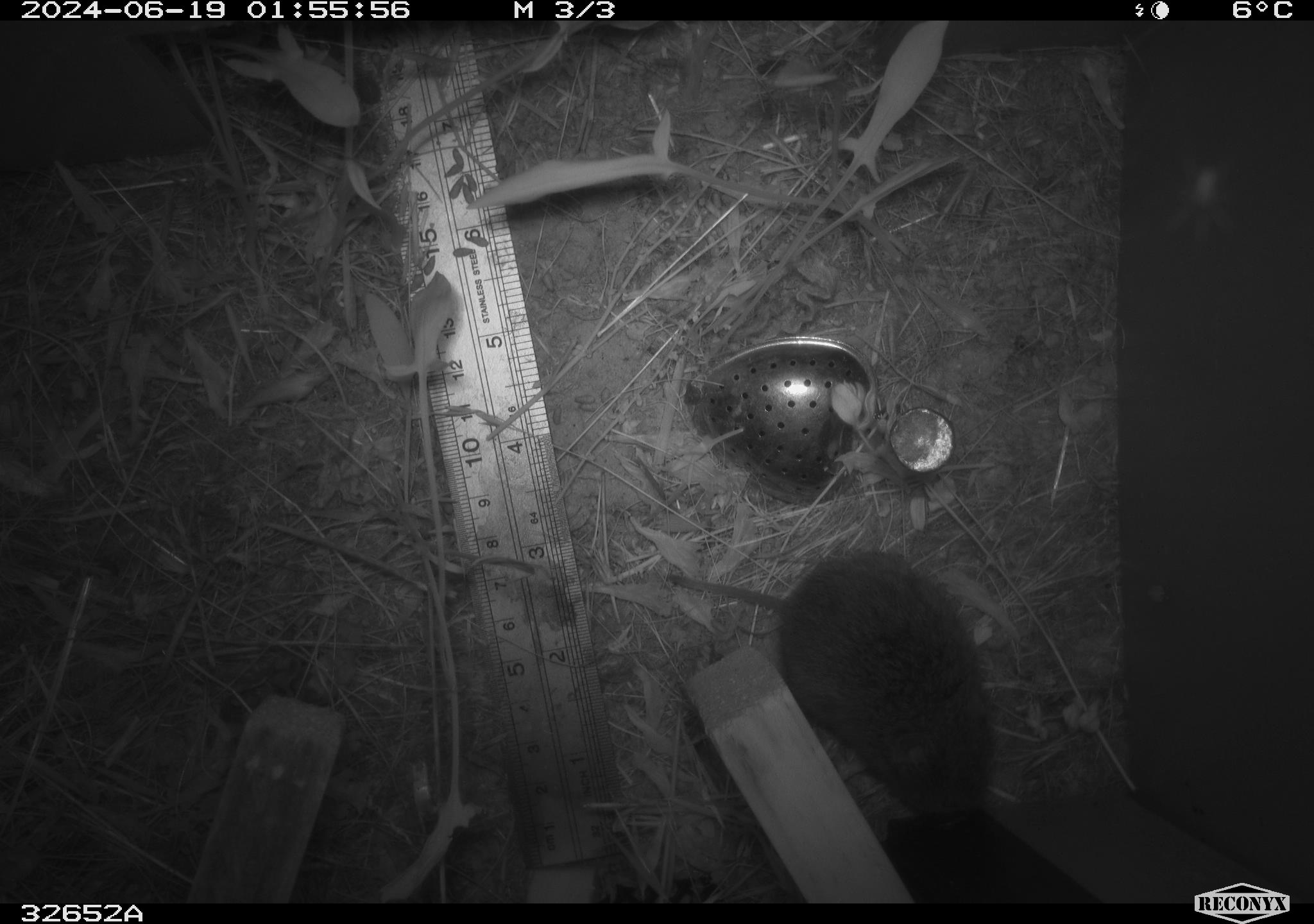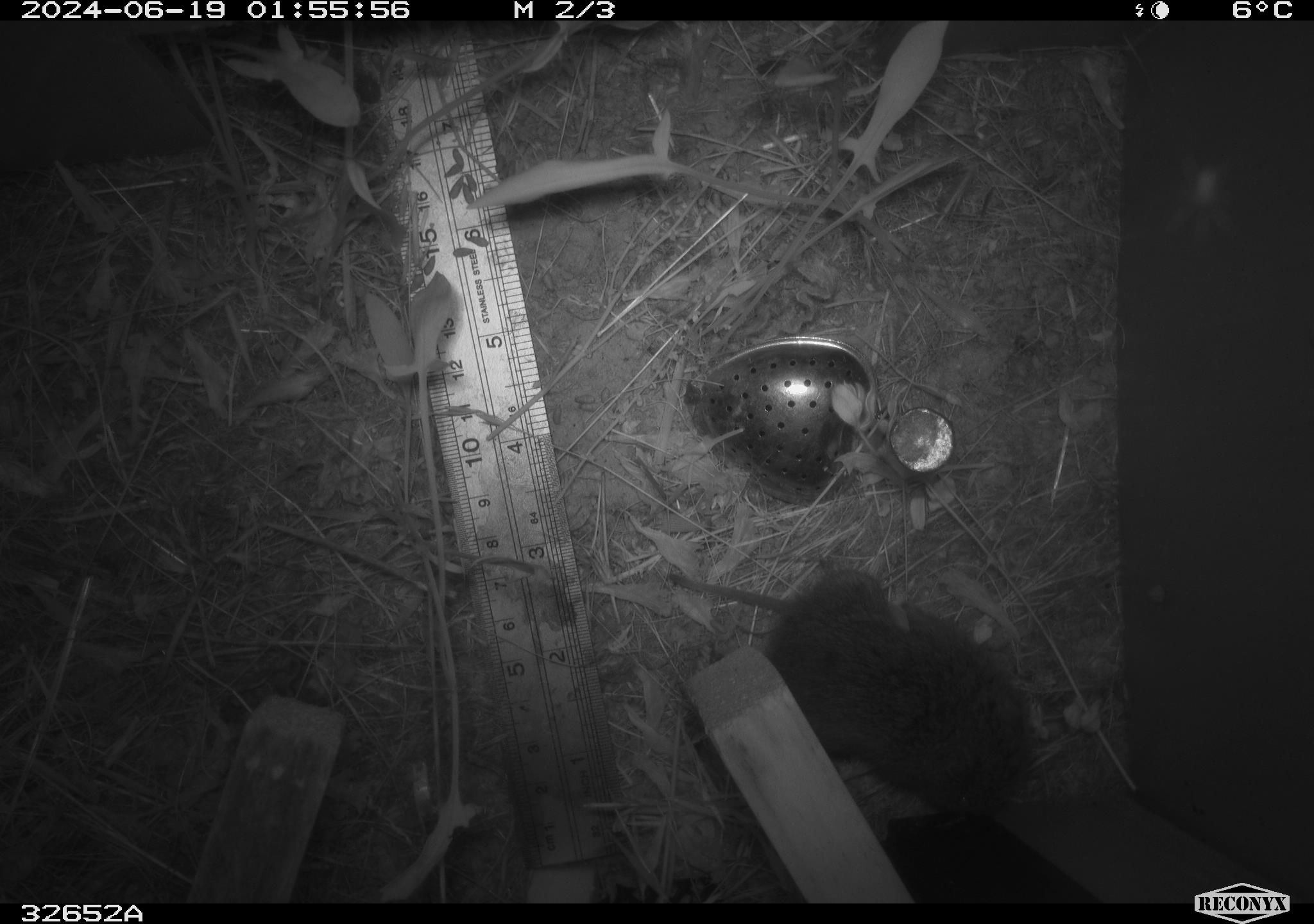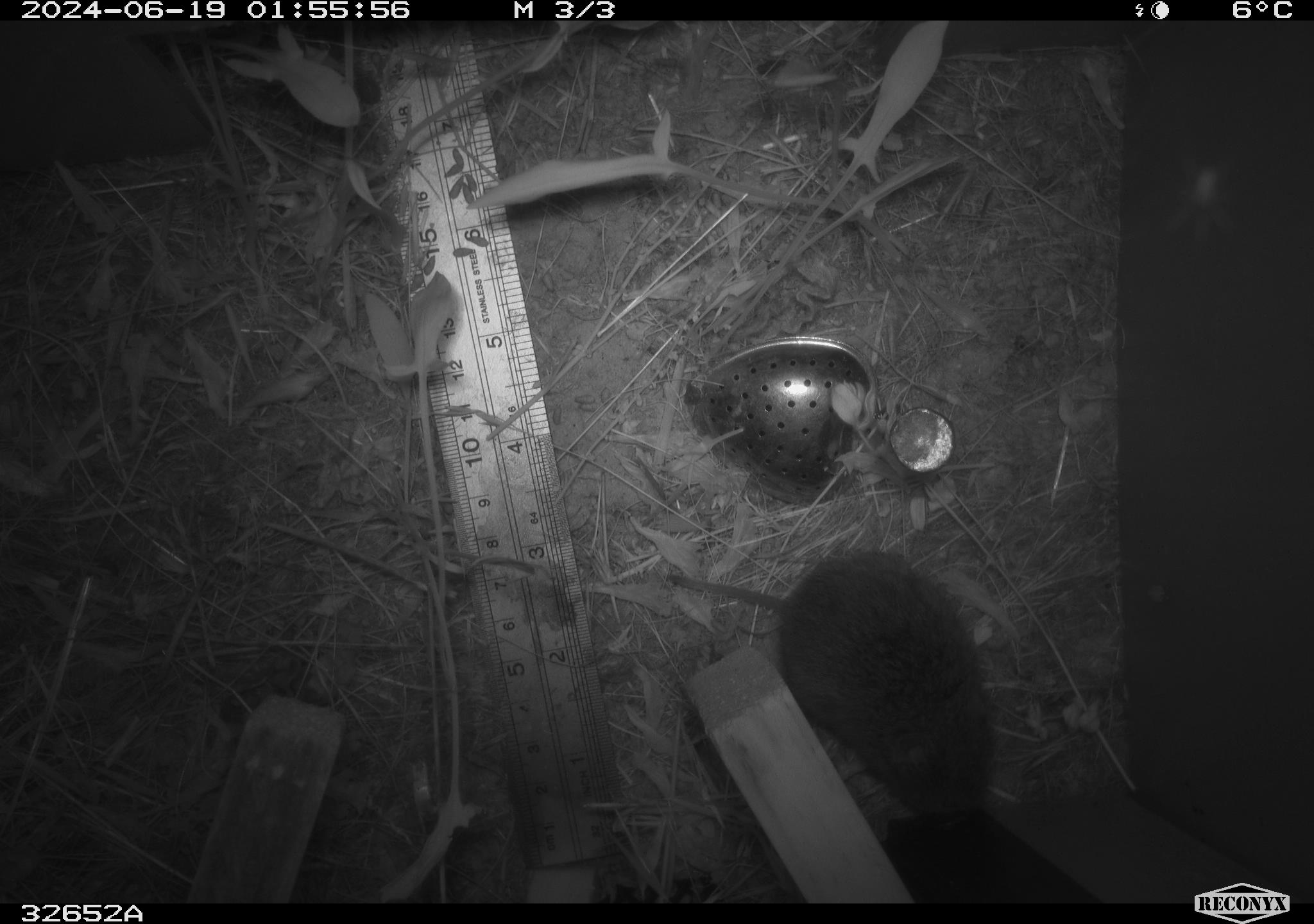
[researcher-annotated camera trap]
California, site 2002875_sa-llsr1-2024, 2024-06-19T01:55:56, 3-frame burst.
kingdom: Animalia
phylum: Chordata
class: Mammalia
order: Rodentia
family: Cricetidae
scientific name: Arvicolinae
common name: voles, lemmings, and muskrats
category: arvicolinae subfamily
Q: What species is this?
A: Arvicolinae subfamily (voles, lemmings, and muskrats) (Arvicolinae).